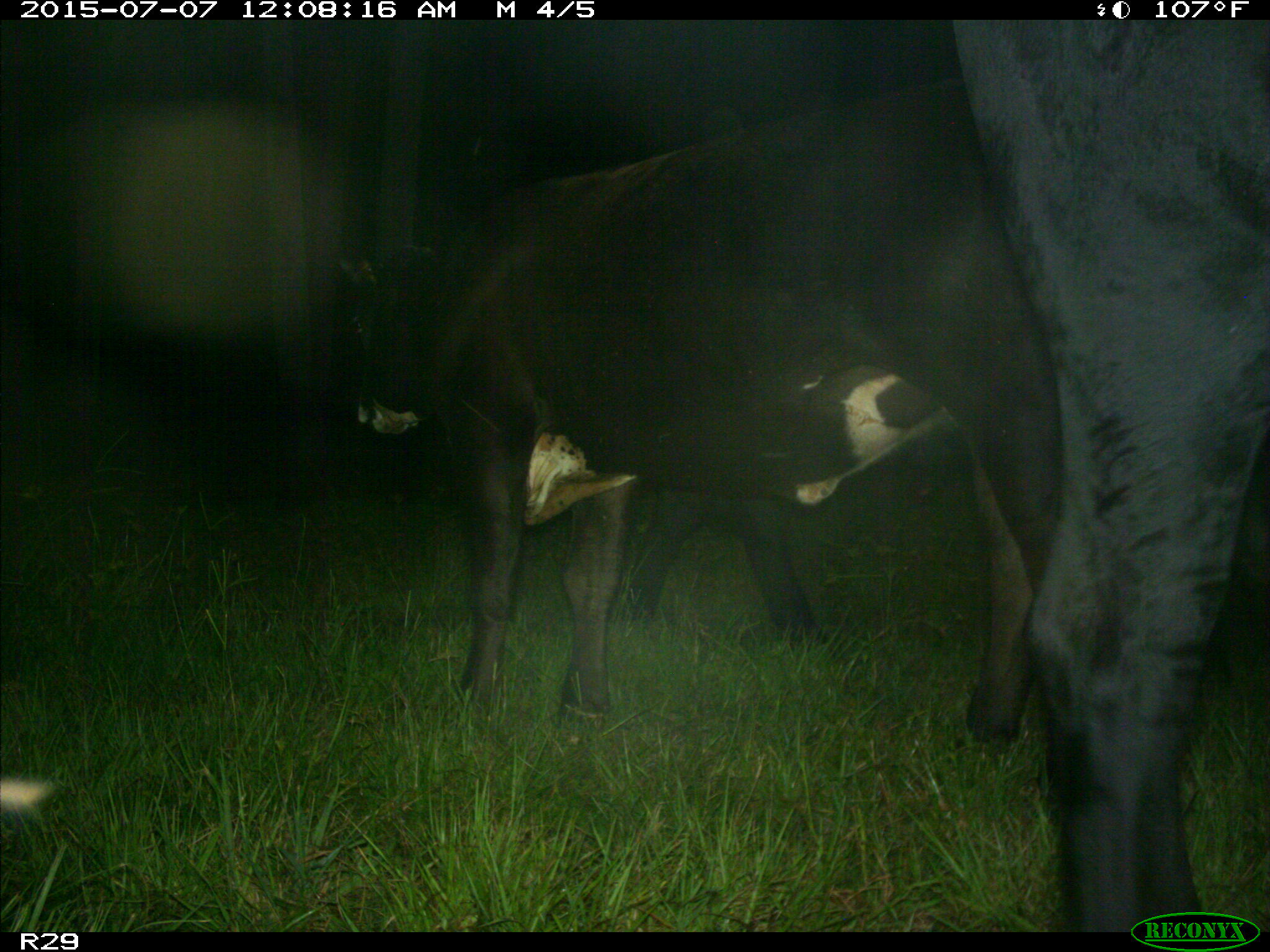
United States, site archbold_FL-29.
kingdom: Animalia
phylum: Chordata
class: Mammalia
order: Artiodactyla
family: Bovidae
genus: Bos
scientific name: Bos taurus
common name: domestic cow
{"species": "Bos taurus (domestic cow)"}